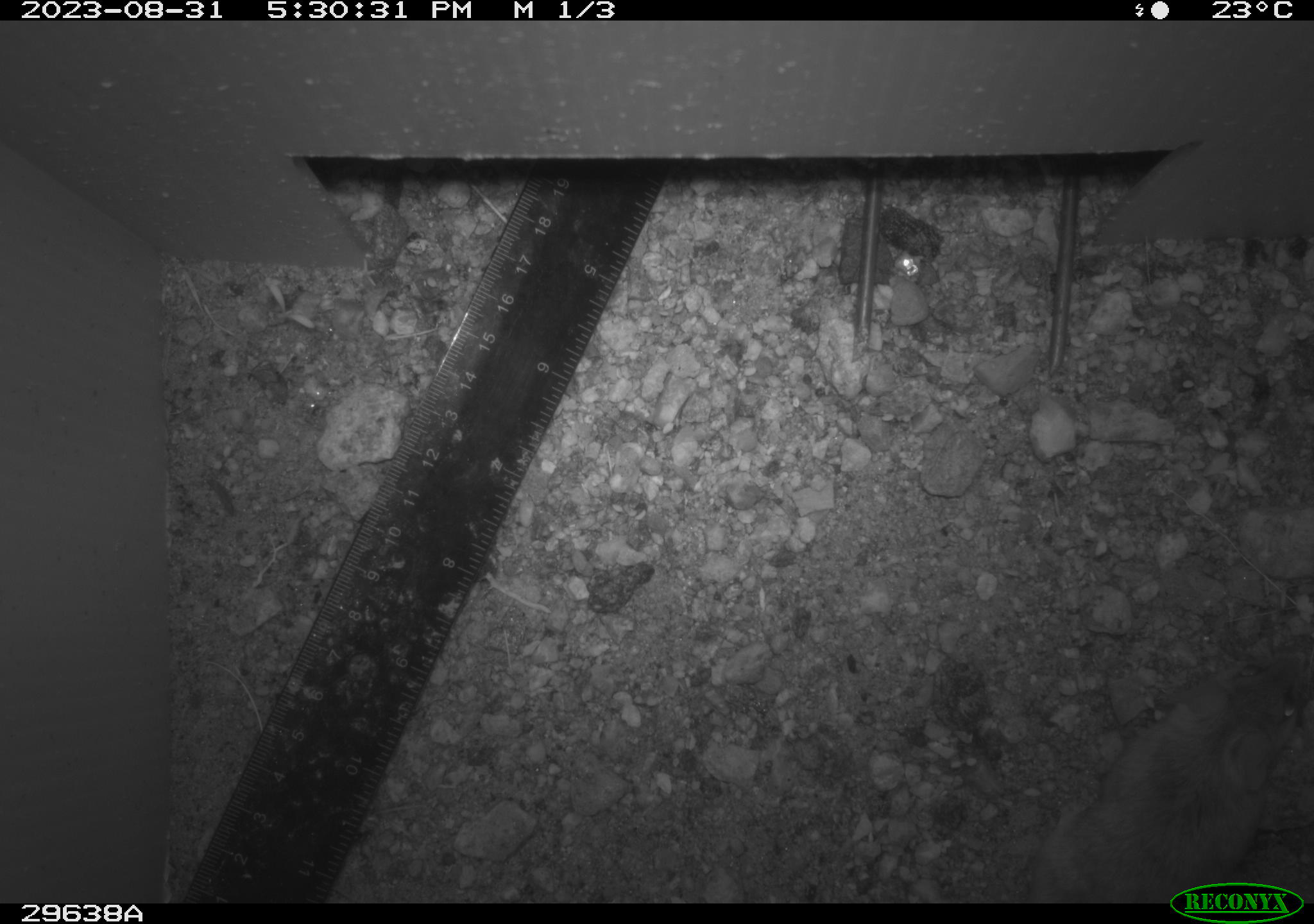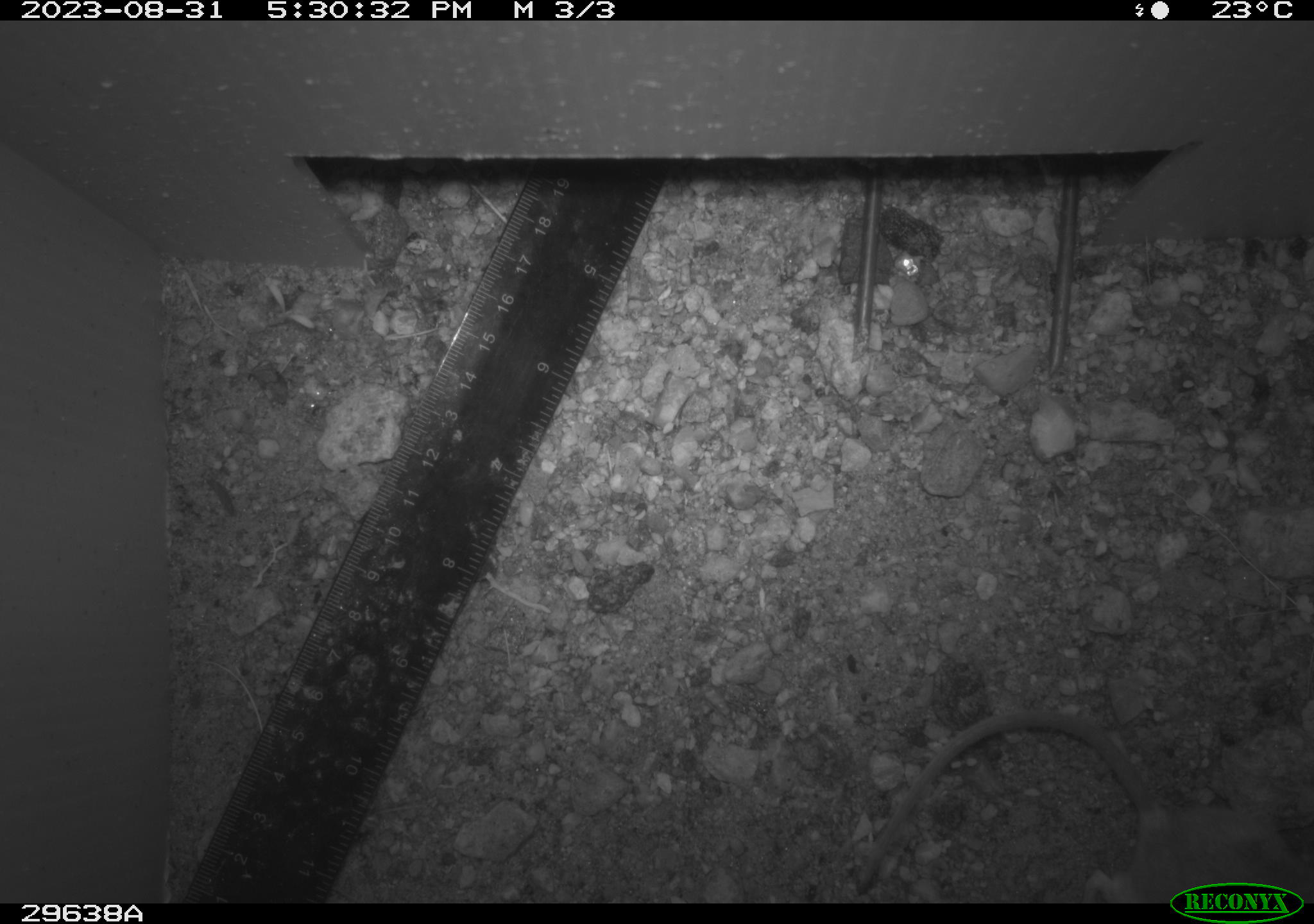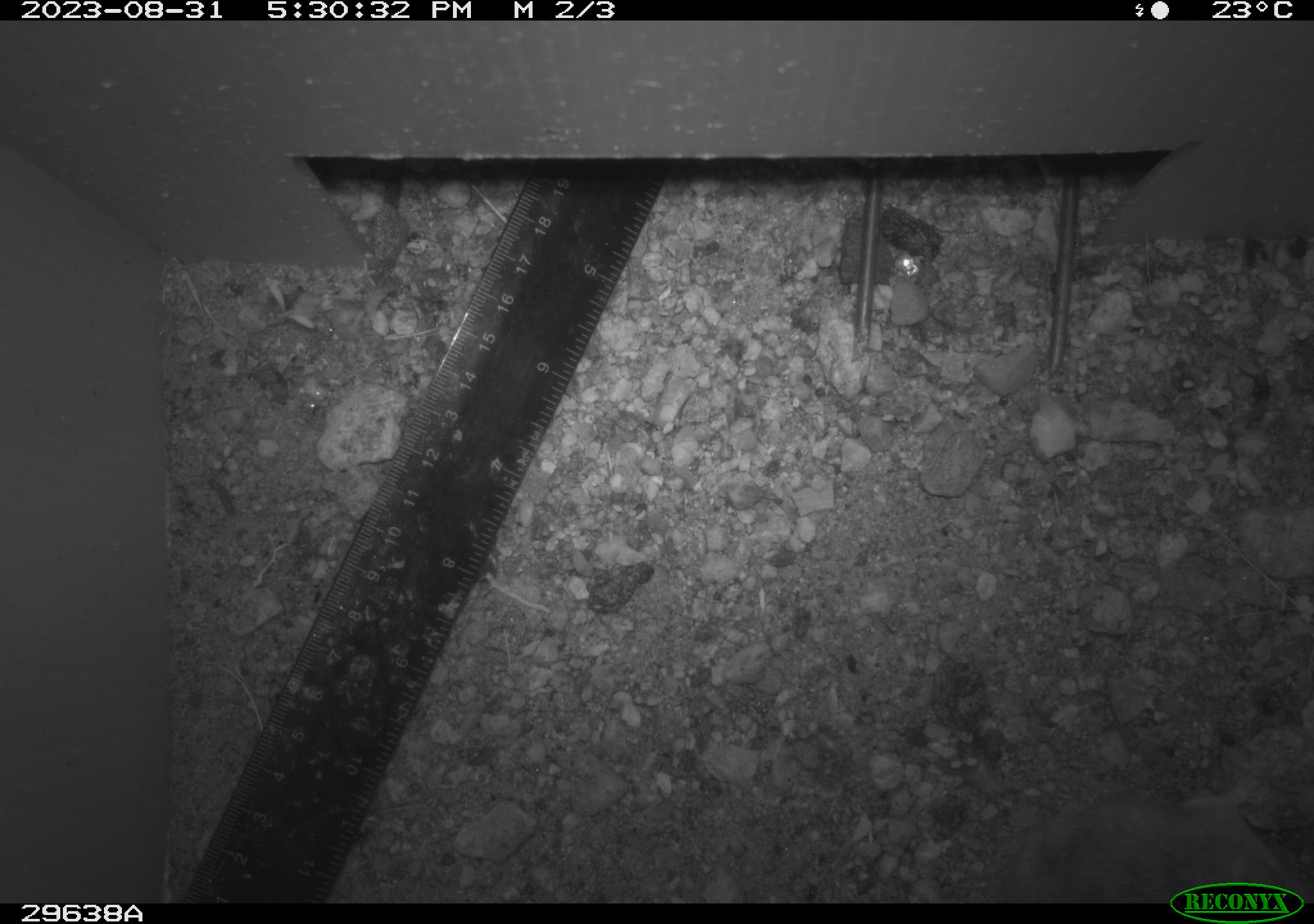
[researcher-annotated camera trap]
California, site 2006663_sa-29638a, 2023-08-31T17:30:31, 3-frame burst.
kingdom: Animalia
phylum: Chordata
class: Mammalia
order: Rodentia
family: Heteromyidae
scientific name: Heteromyidae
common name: kangaroo rats and pocket mice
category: heteromyidae family